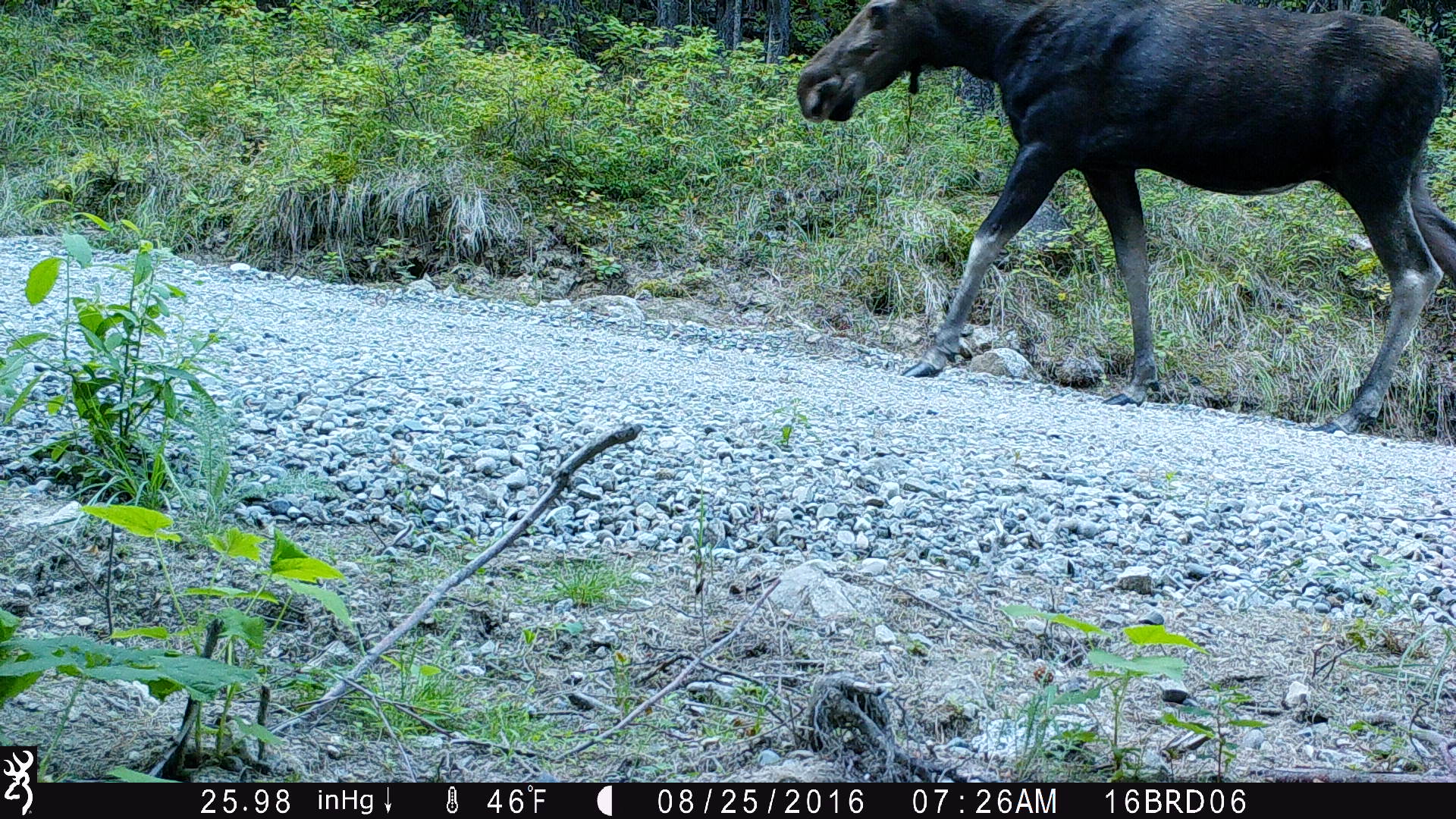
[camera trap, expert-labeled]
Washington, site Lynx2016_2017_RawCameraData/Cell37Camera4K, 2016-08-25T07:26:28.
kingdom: Animalia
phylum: Chordata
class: Mammalia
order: Artiodactyla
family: Cervidae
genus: Alces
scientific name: Alces alces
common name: moose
Alces alces (moose). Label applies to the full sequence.